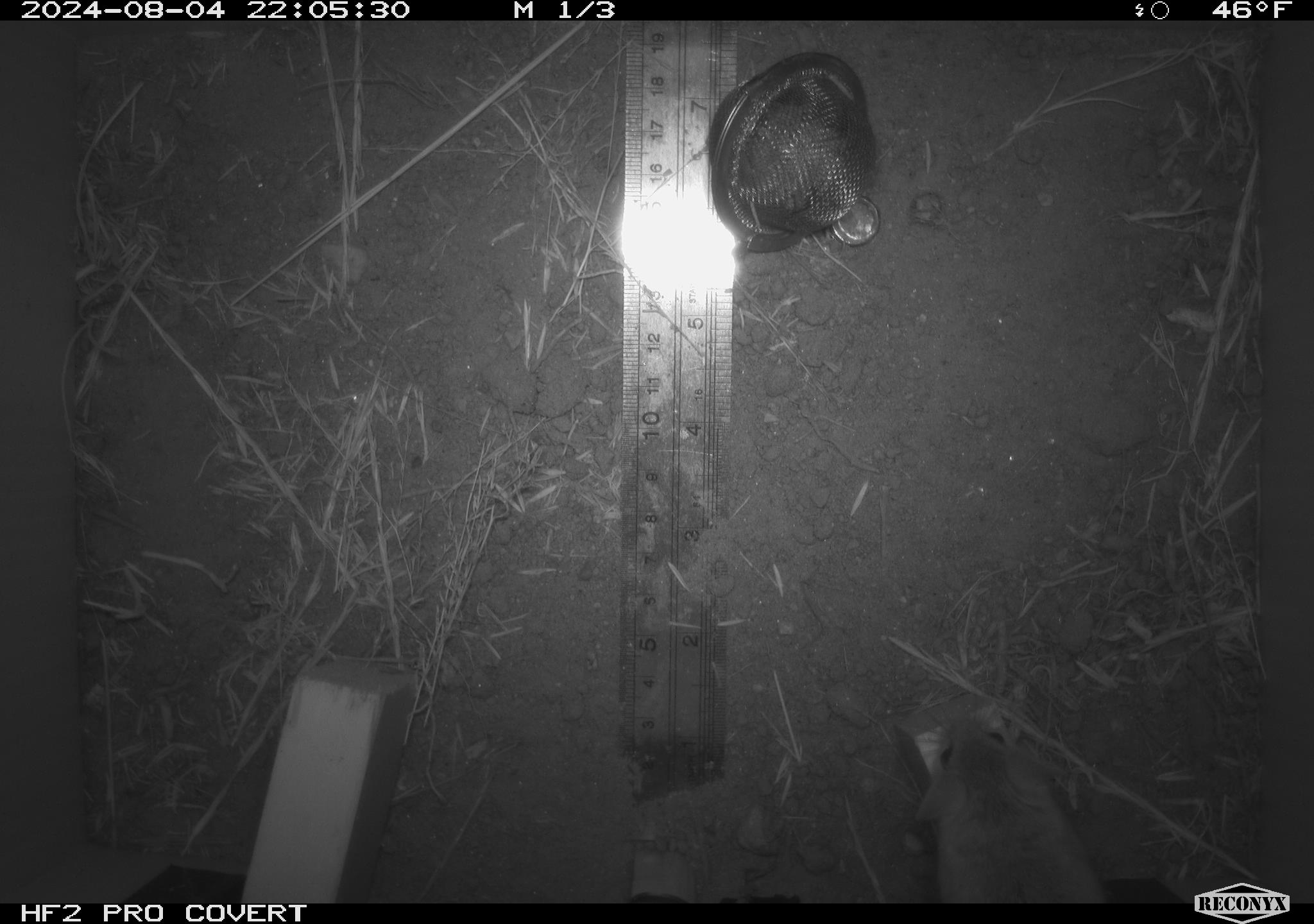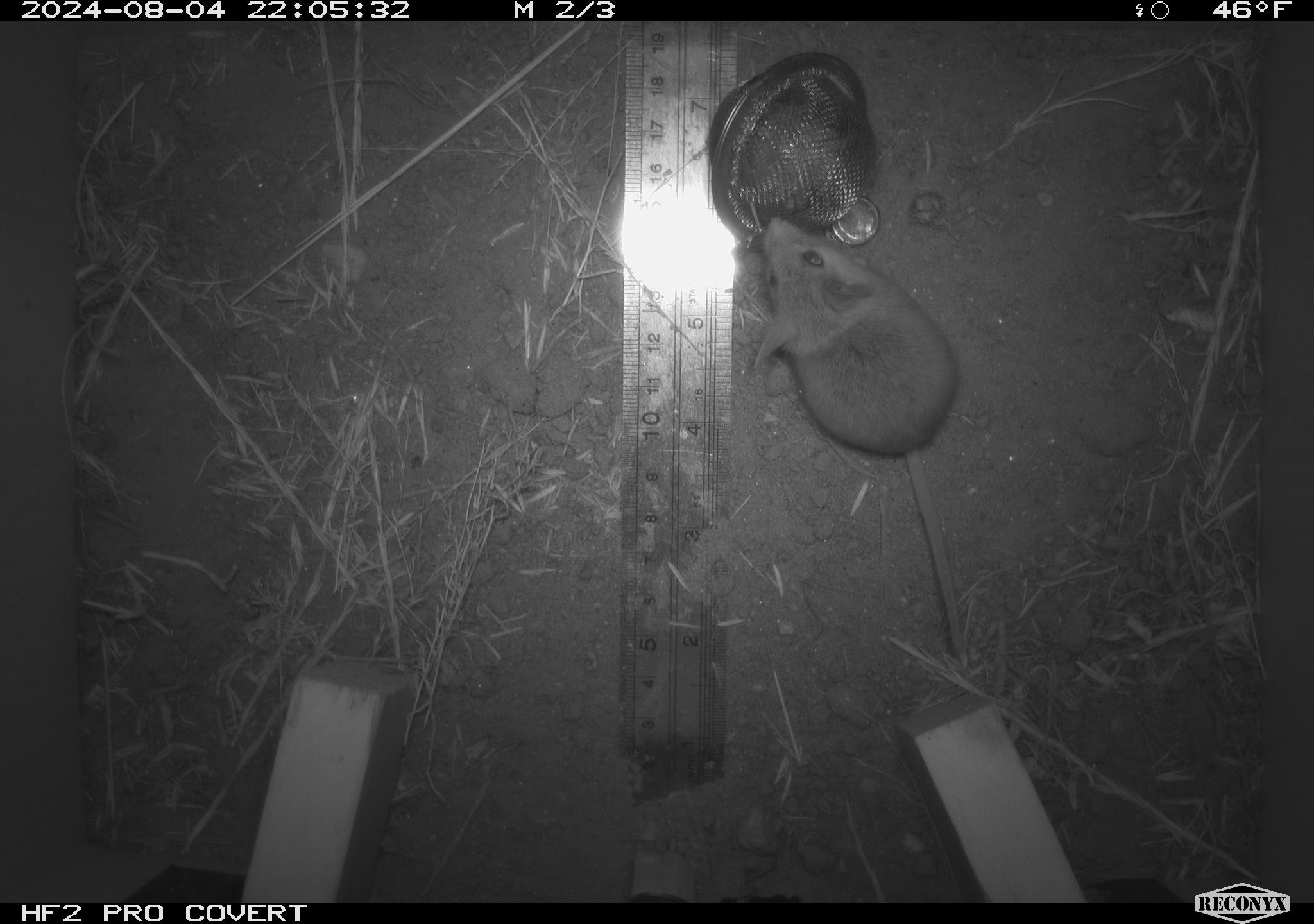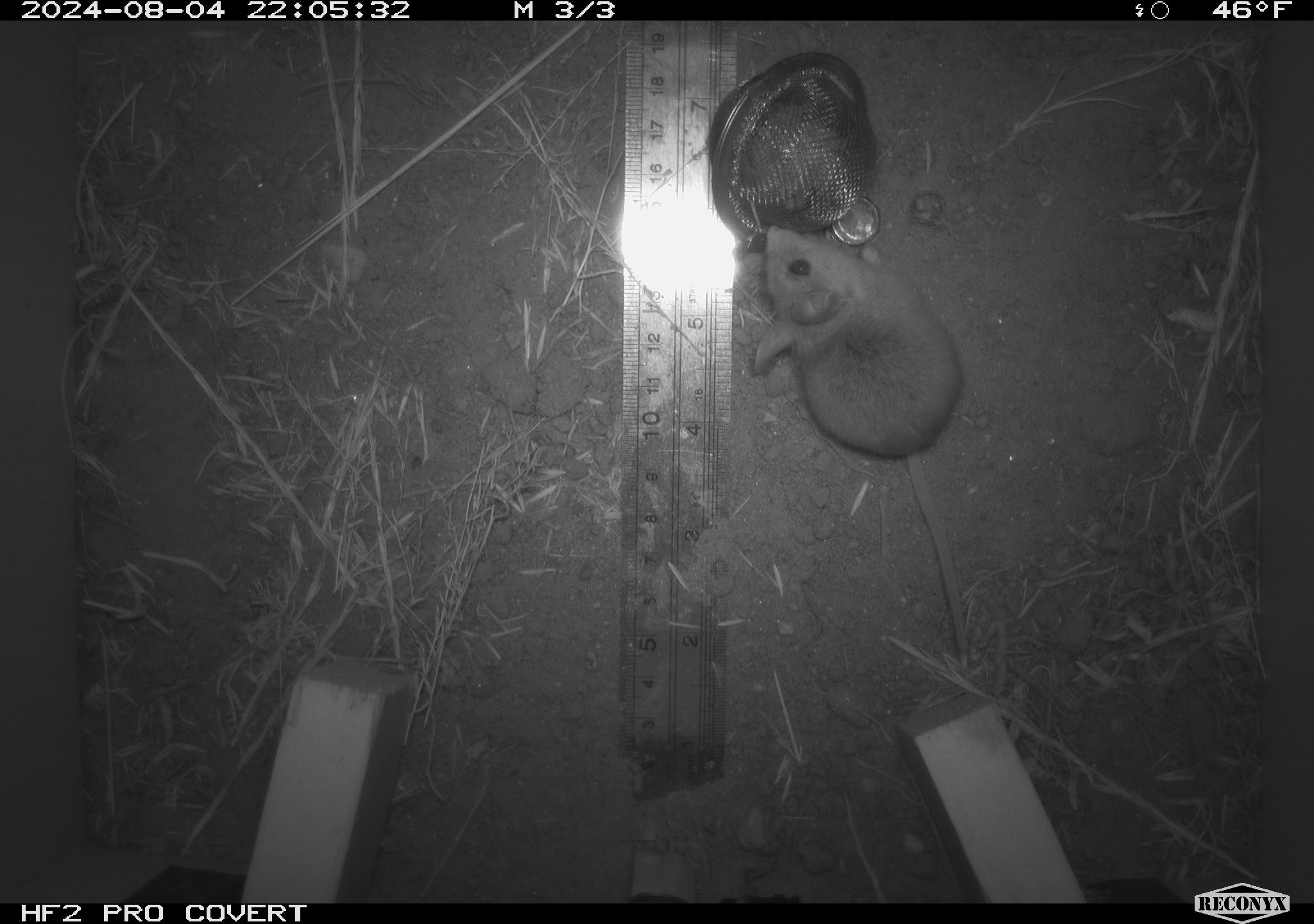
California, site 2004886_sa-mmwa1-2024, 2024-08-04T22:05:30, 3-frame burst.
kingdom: Animalia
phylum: Chordata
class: Mammalia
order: Rodentia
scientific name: Rodentia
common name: mouse species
Mouse species (Rodentia).